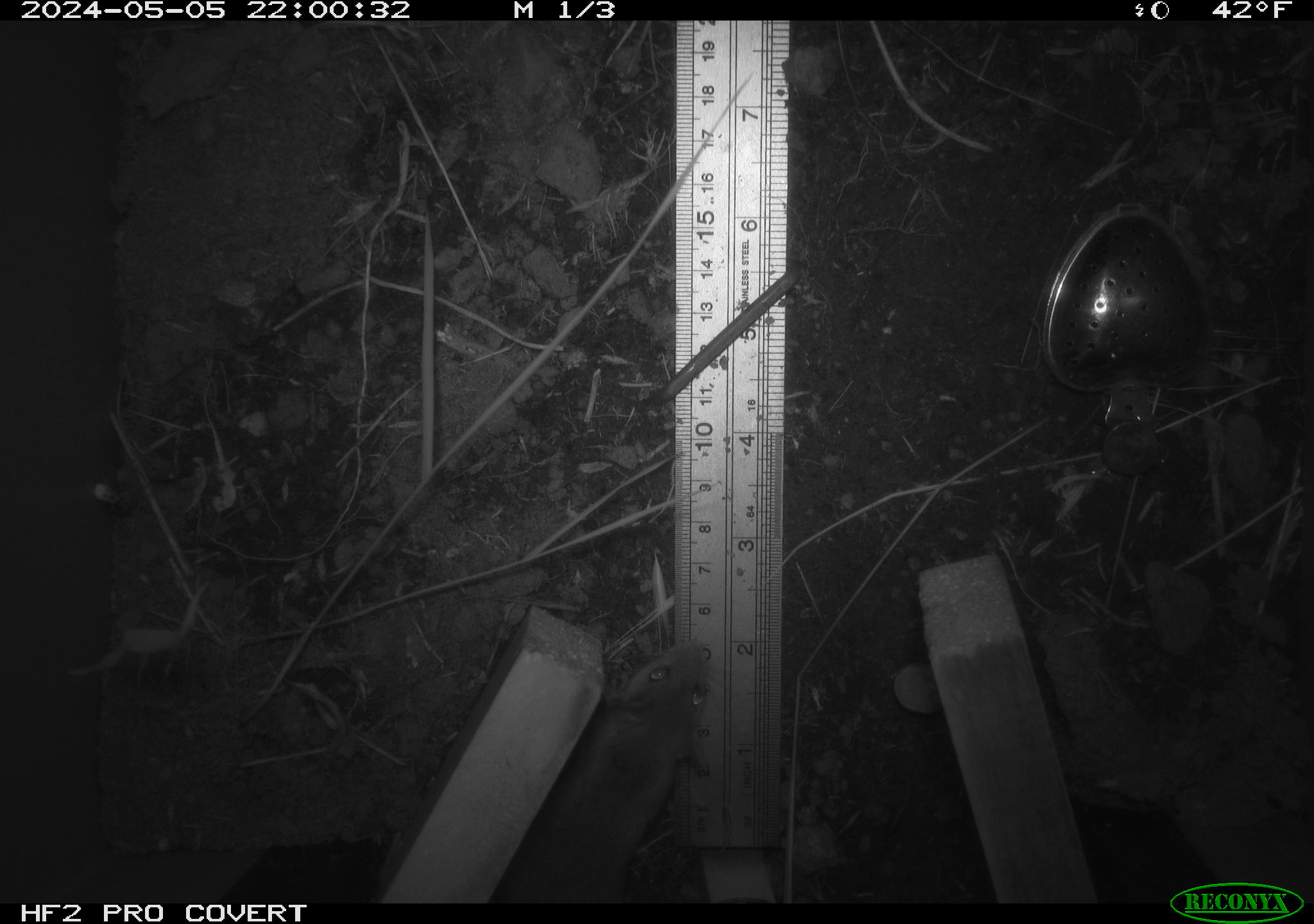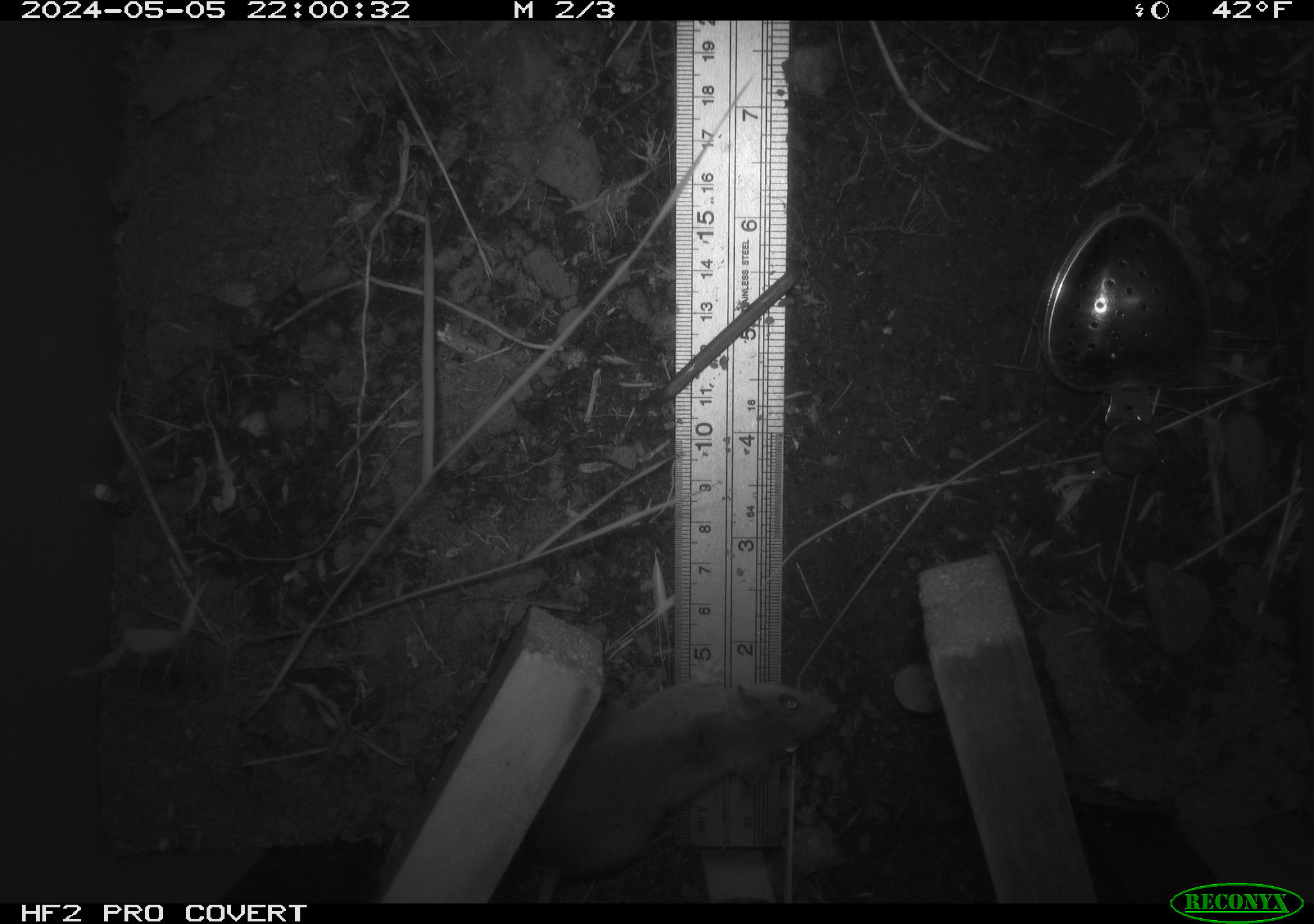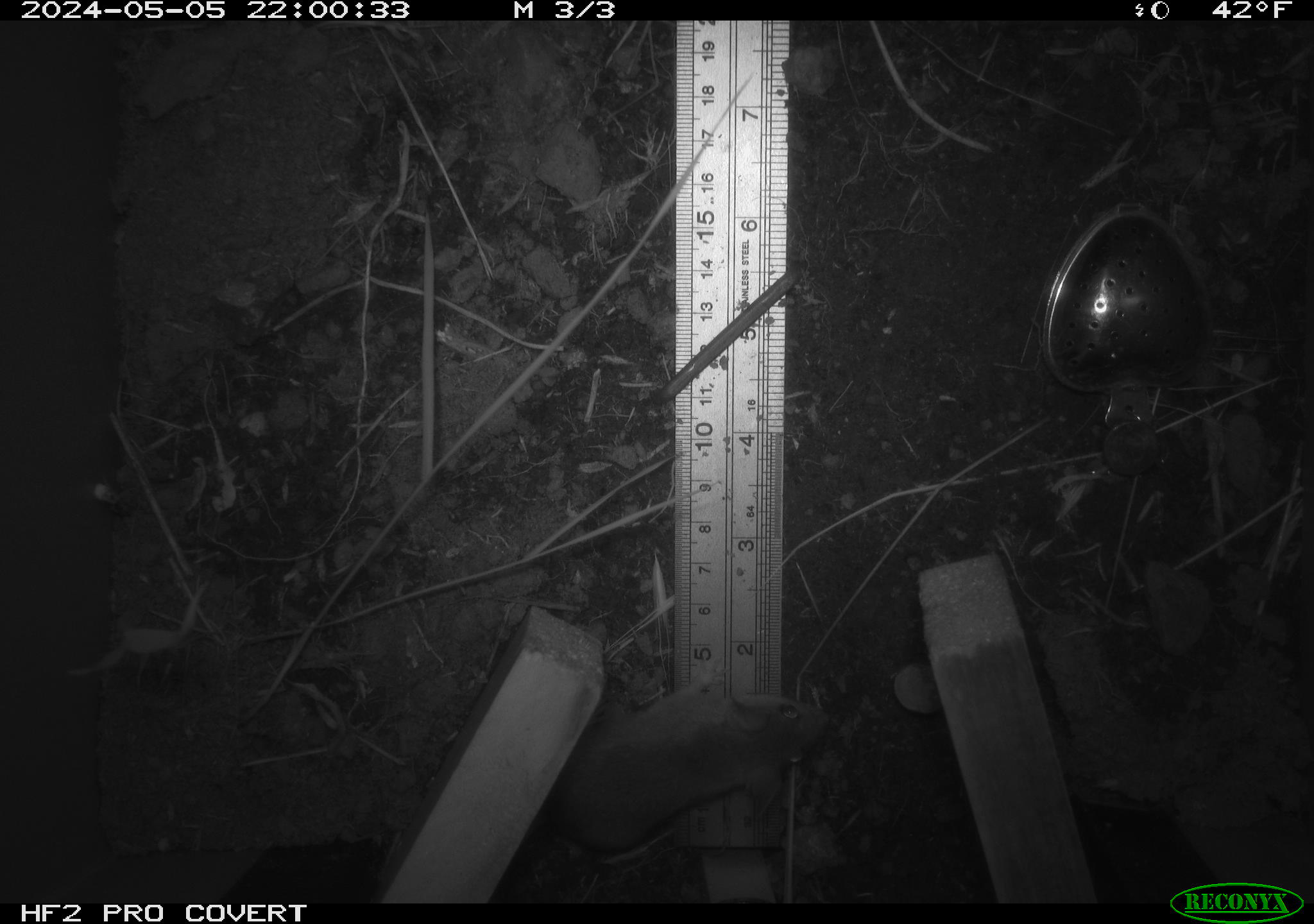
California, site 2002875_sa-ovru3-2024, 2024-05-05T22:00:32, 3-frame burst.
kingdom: Animalia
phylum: Chordata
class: Mammalia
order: Rodentia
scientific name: Rodentia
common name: mouse species